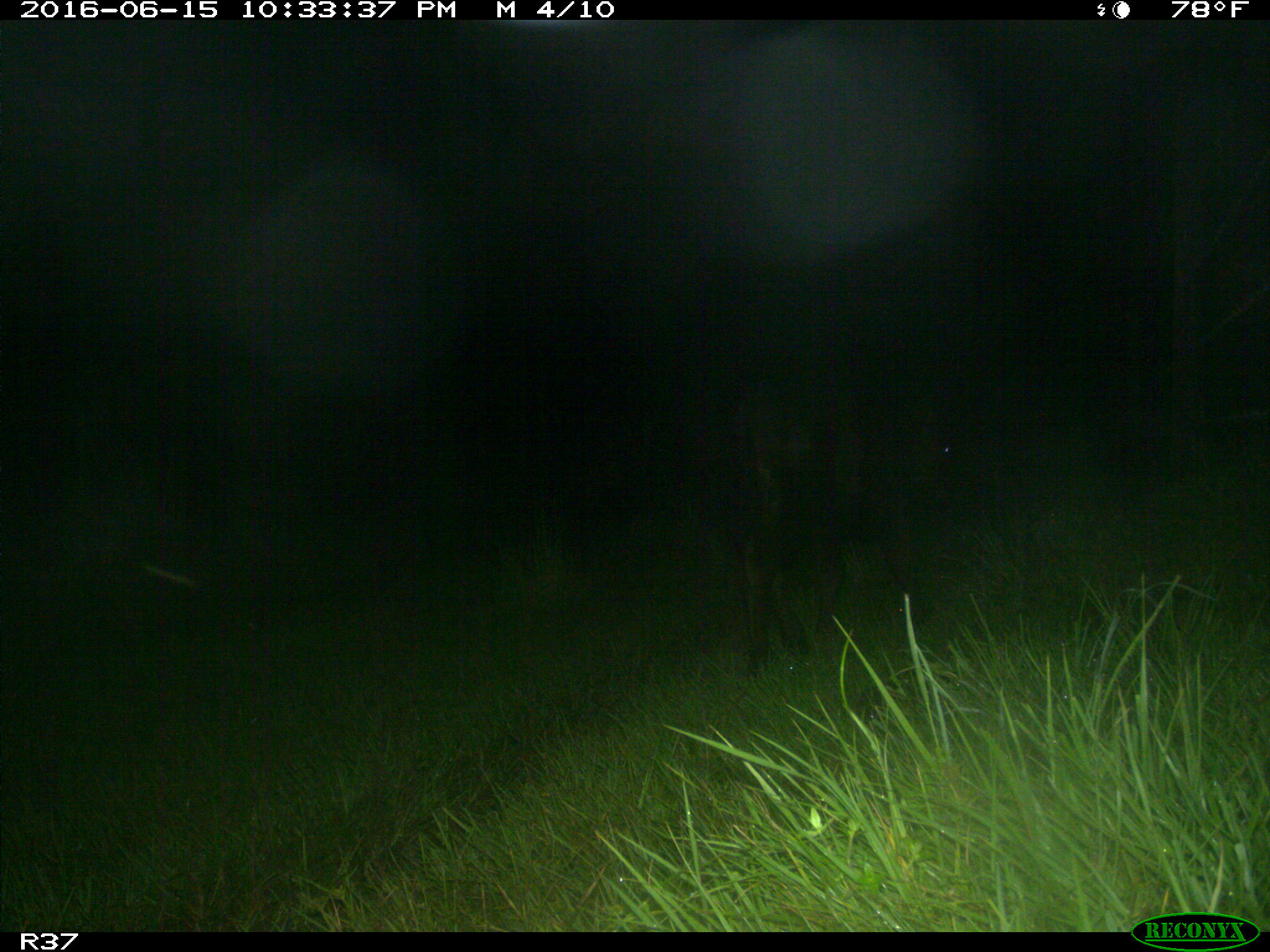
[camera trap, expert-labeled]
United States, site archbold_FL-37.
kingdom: Animalia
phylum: Chordata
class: Mammalia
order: Artiodactyla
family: Bovidae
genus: Bos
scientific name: Bos taurus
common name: domestic cow